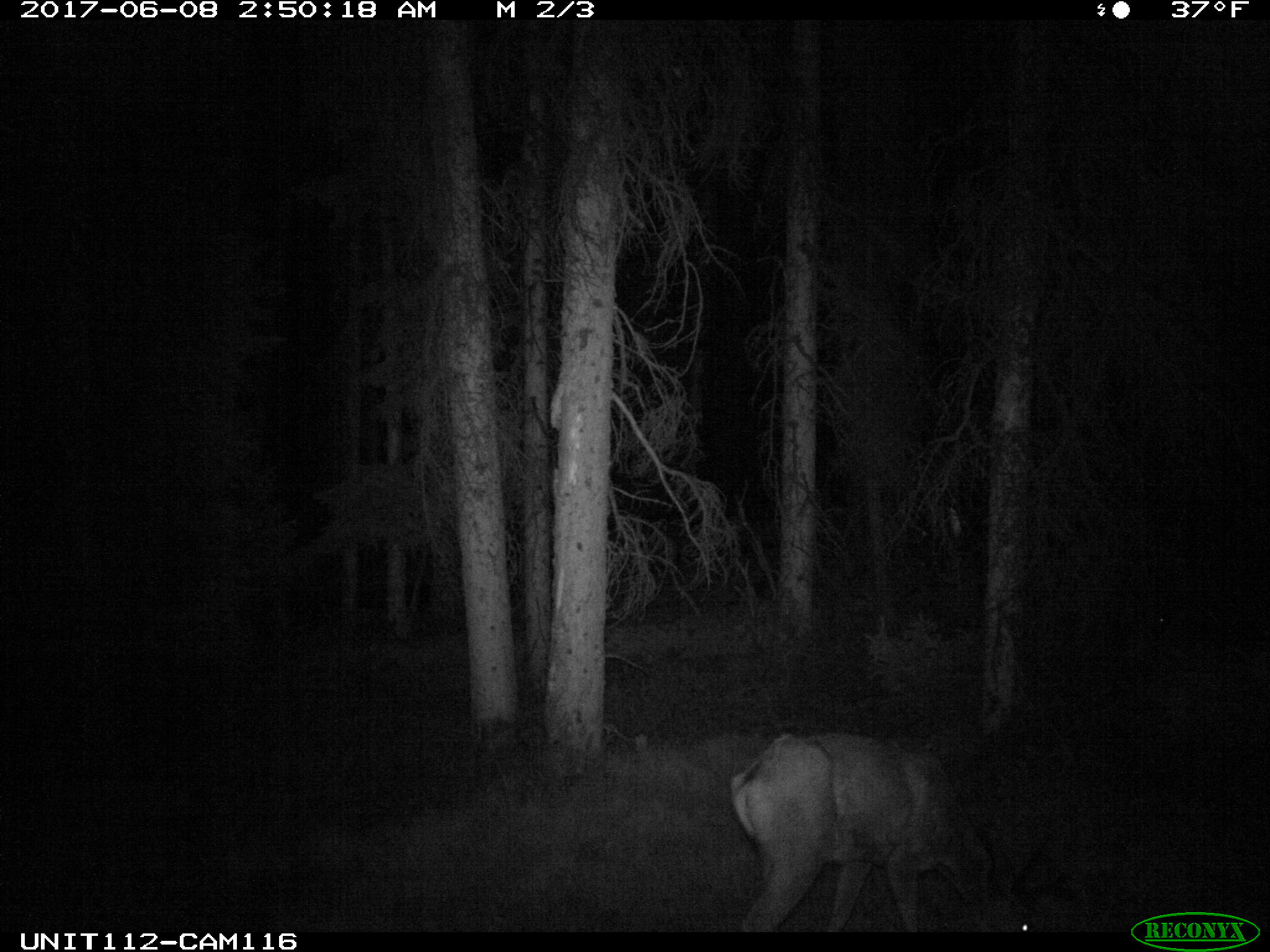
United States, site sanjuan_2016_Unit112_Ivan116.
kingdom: Animalia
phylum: Chordata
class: Mammalia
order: Artiodactyla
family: Cervidae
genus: Odocoileus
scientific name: Odocoileus hemionus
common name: mule deer